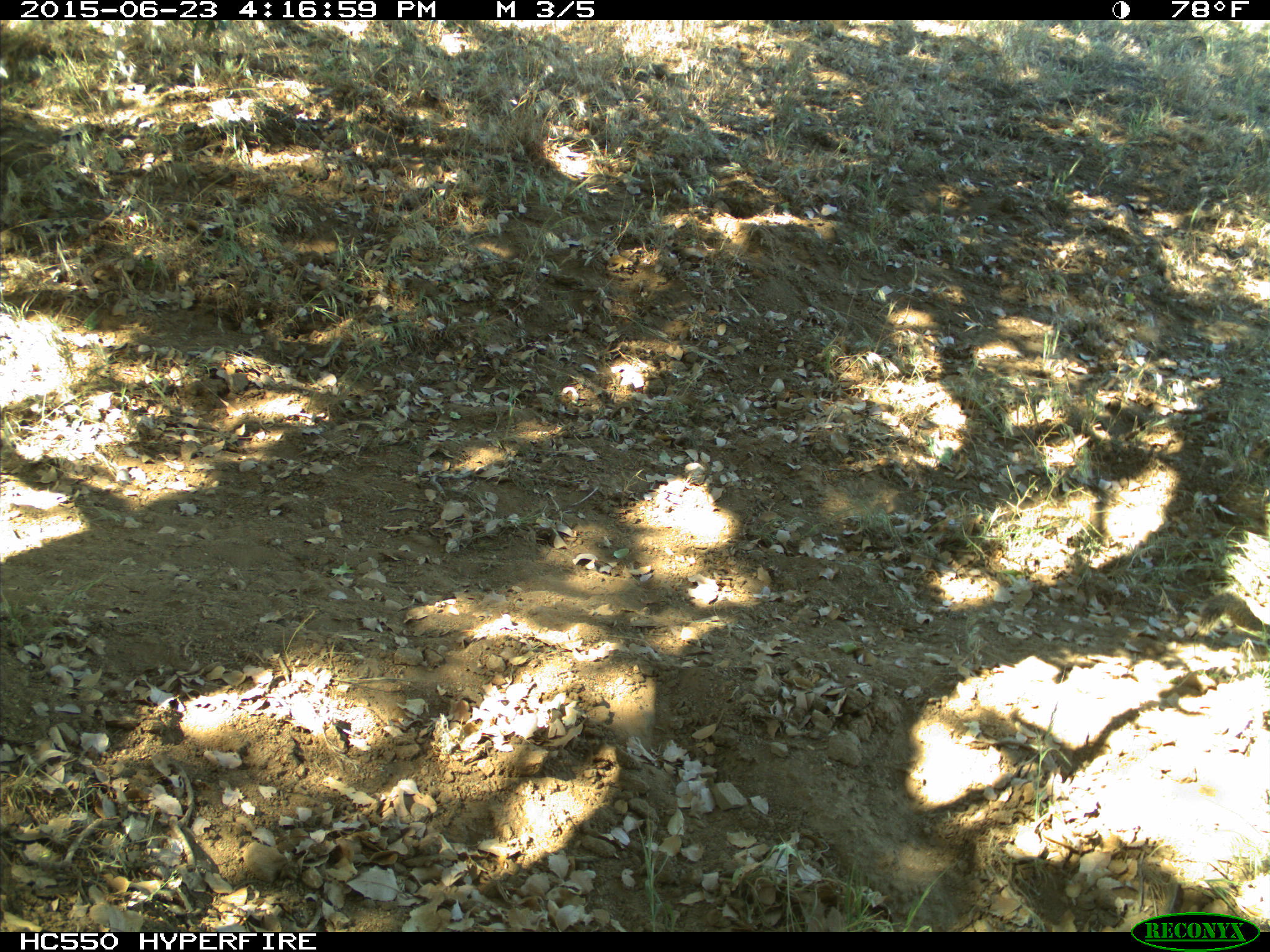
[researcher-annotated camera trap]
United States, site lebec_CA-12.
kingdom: Animalia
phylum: Chordata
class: Mammalia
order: Rodentia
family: Sciuridae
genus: Otospermophilus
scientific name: Otospermophilus beecheyi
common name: california ground squirrel